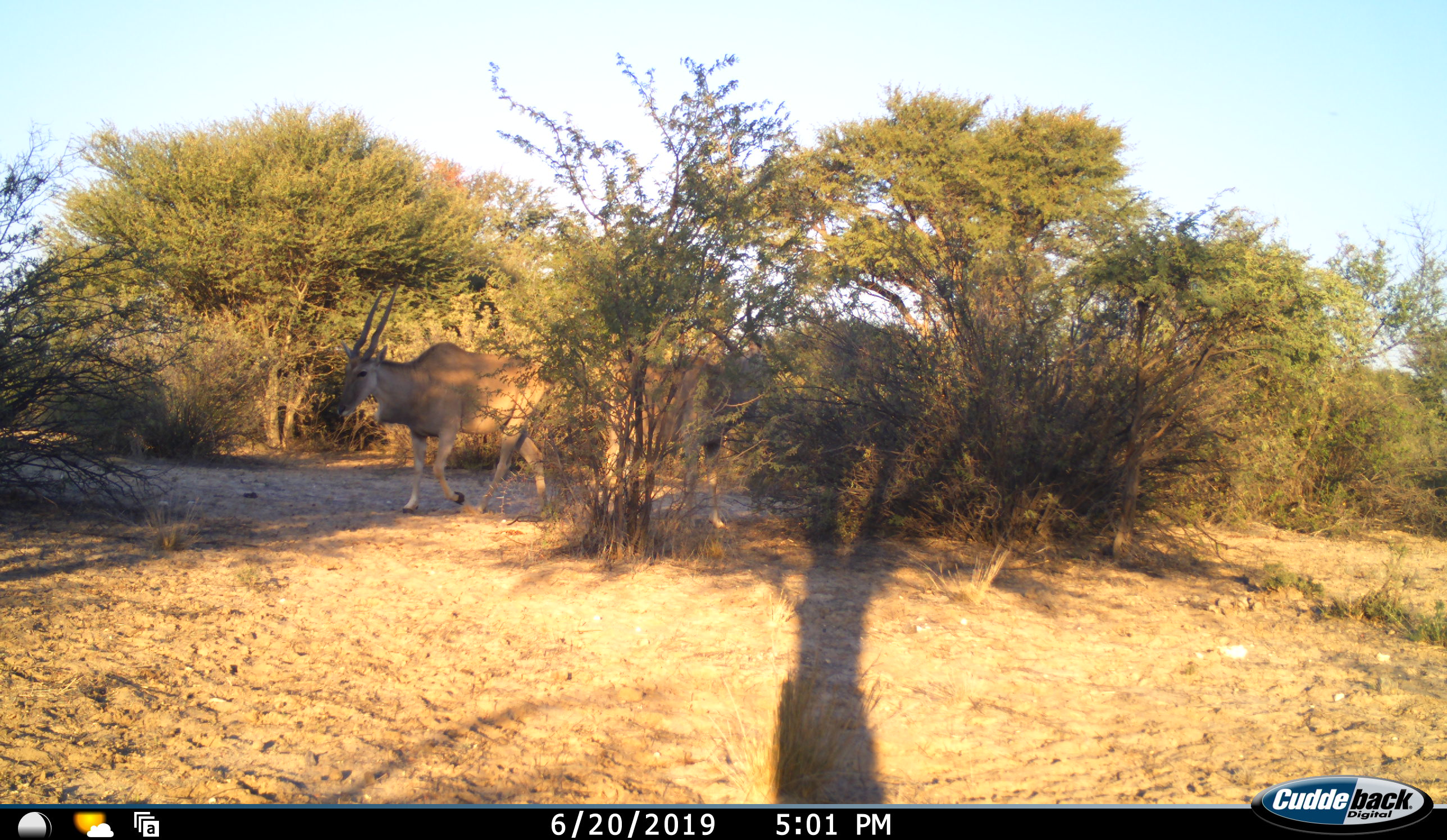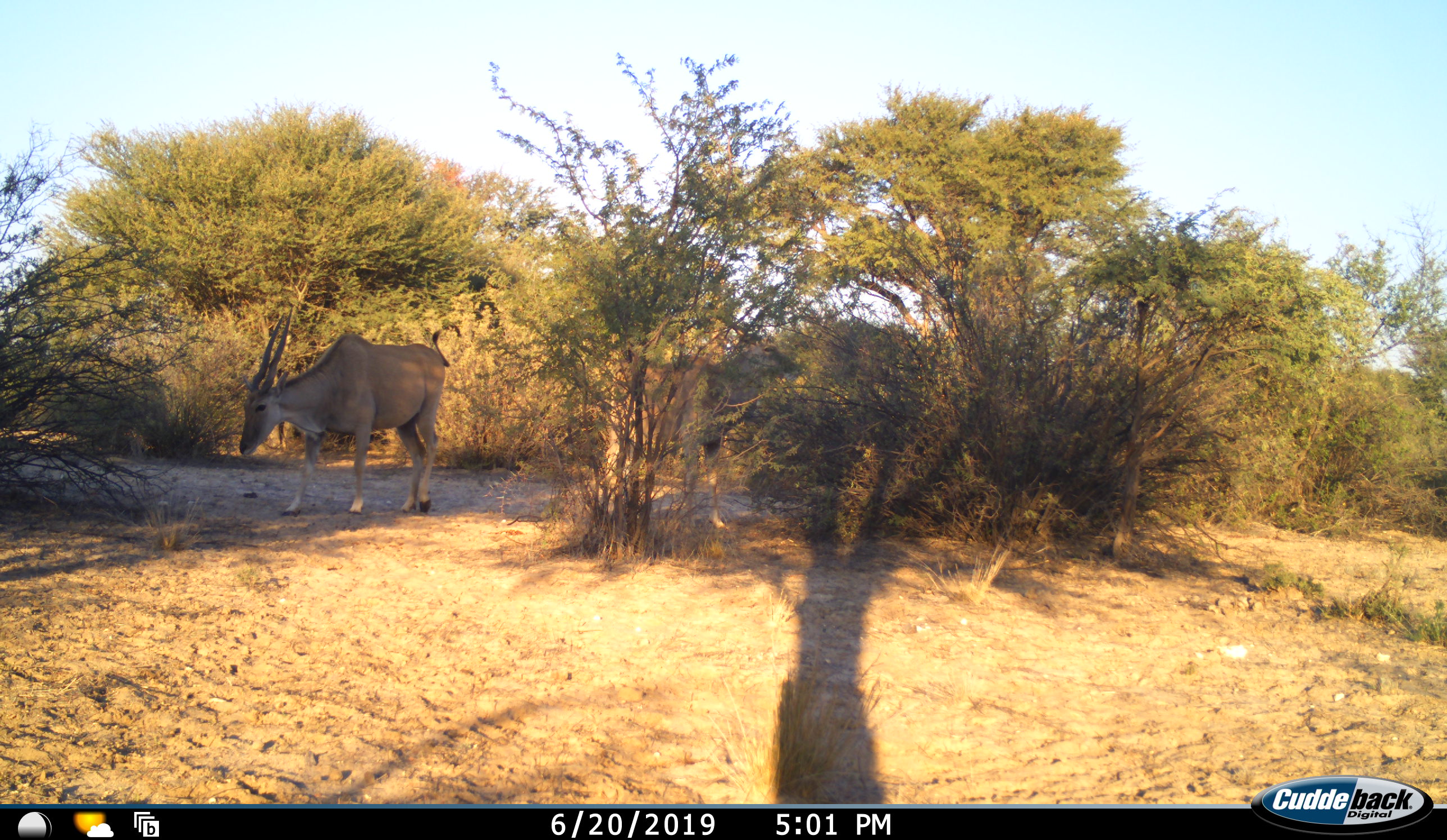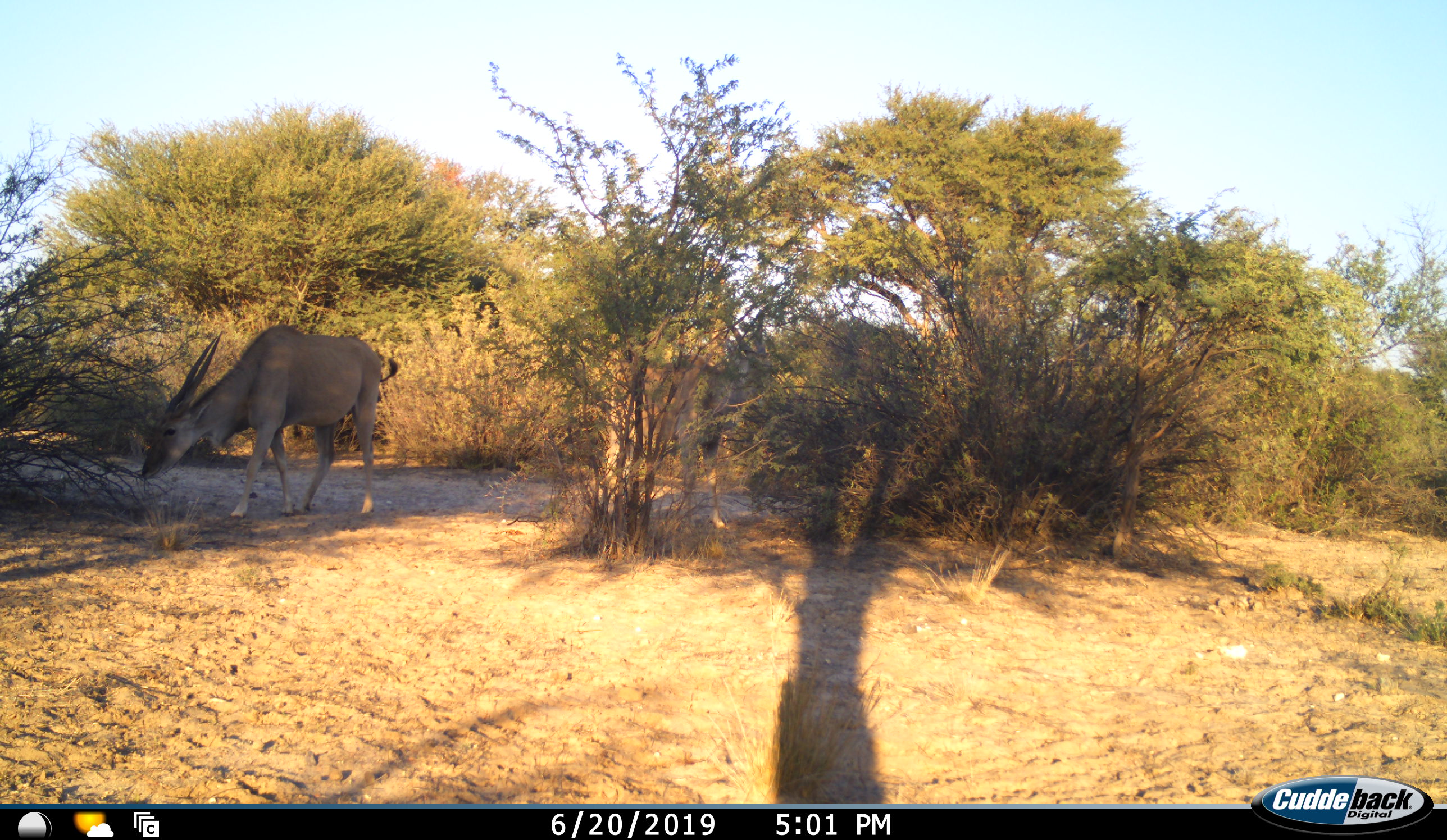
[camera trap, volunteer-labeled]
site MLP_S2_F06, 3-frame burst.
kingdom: Animalia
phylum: Chordata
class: Mammalia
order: Artiodactyla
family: Bovidae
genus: Tragelaphus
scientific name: Tragelaphus oryx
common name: eland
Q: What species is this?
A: Eland (Tragelaphus oryx).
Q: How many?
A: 2.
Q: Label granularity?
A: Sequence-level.